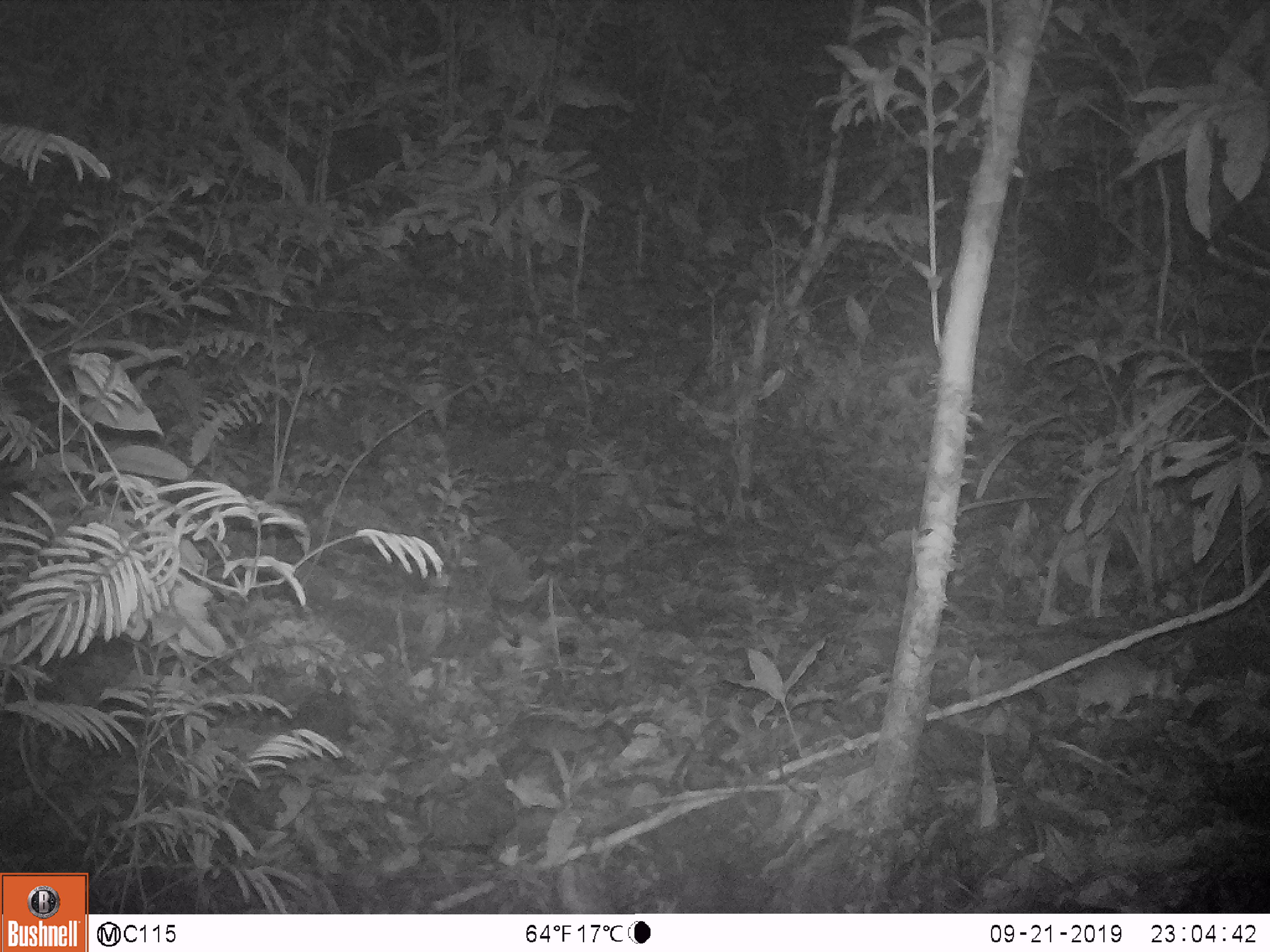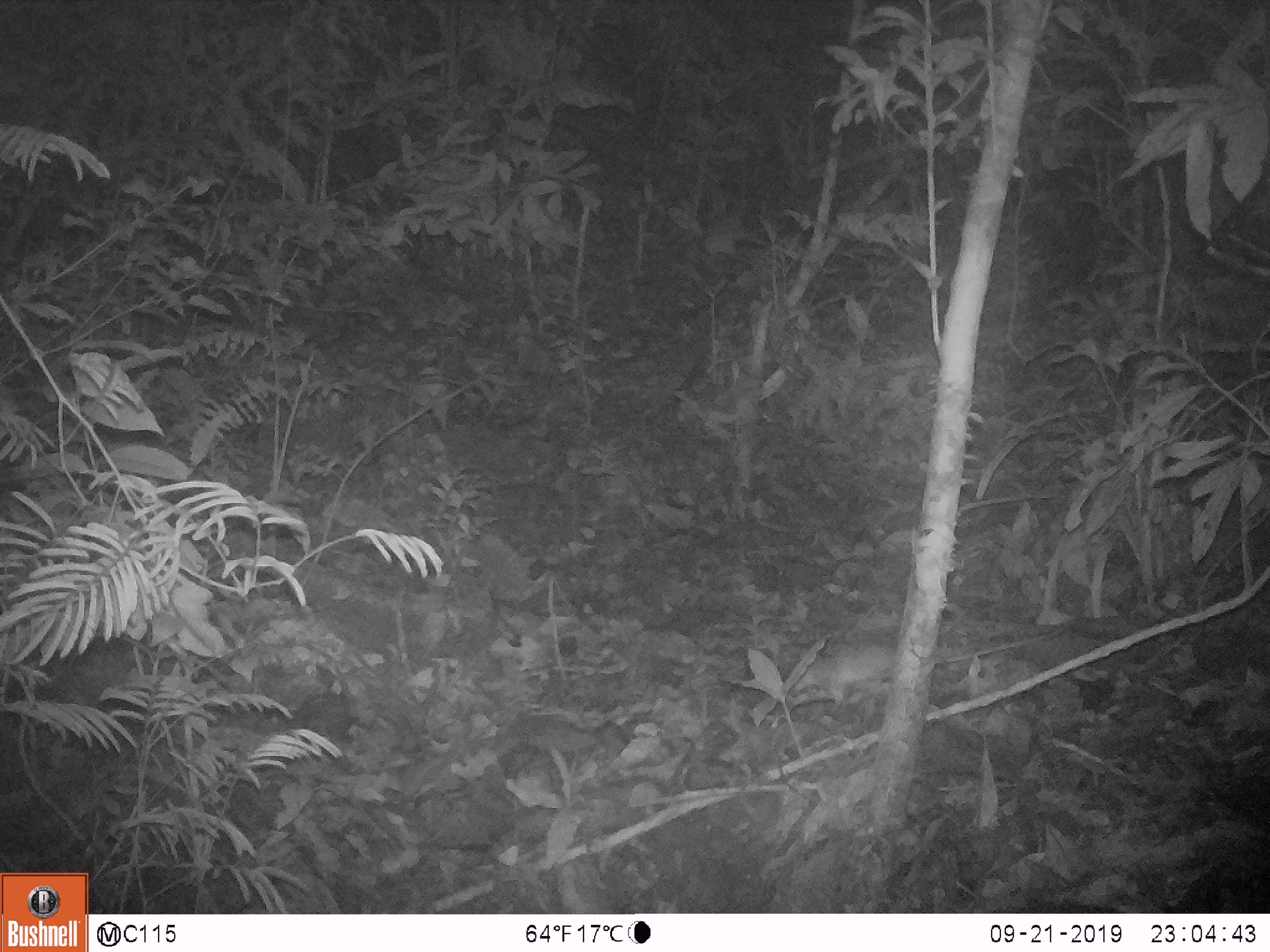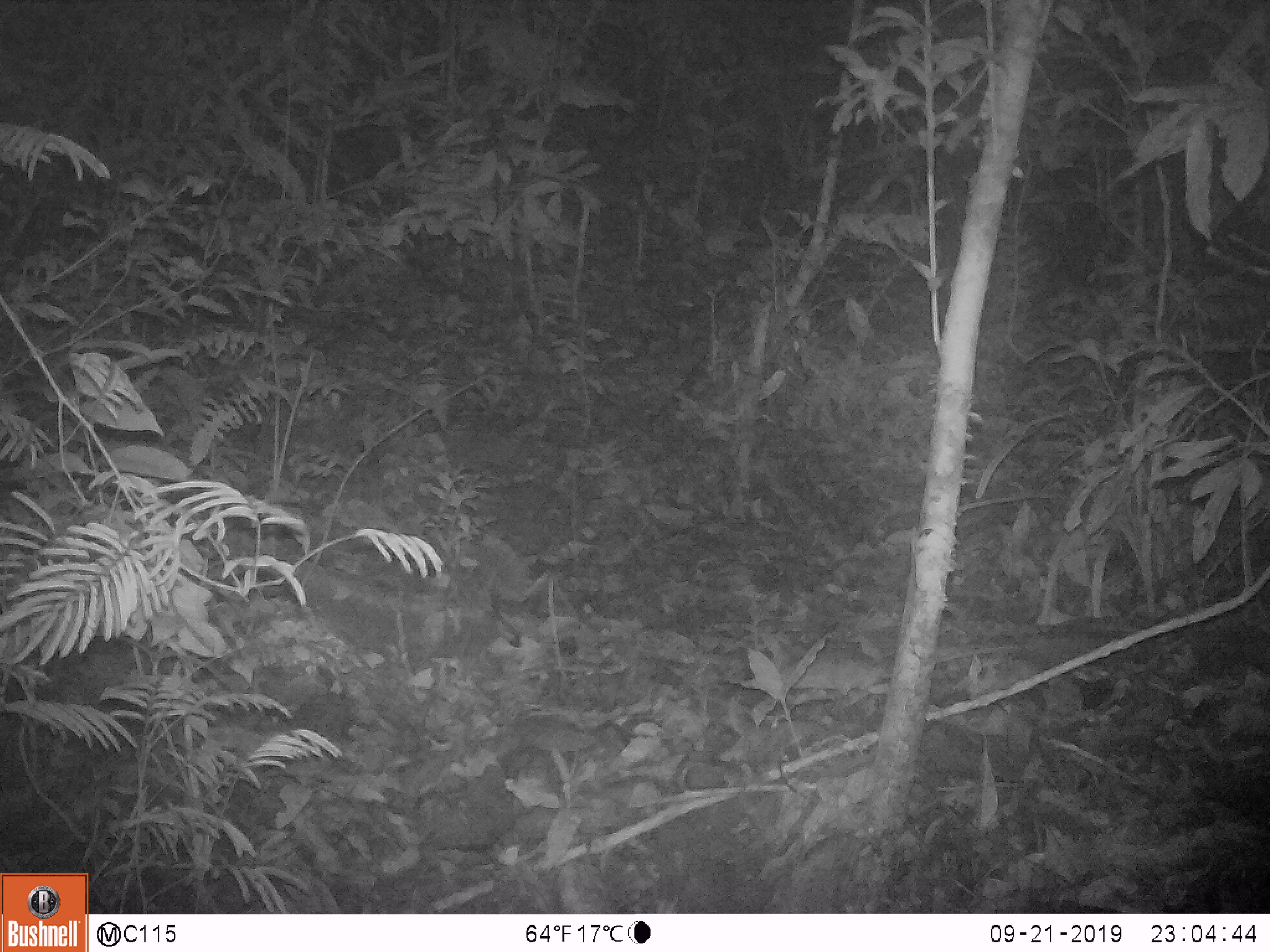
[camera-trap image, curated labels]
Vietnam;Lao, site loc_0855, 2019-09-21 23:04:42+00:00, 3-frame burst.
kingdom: Animalia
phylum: Chordata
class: Mammalia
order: Rodentia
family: Muridae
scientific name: Muridae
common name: old-world mice and rats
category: unidentified murid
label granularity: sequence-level